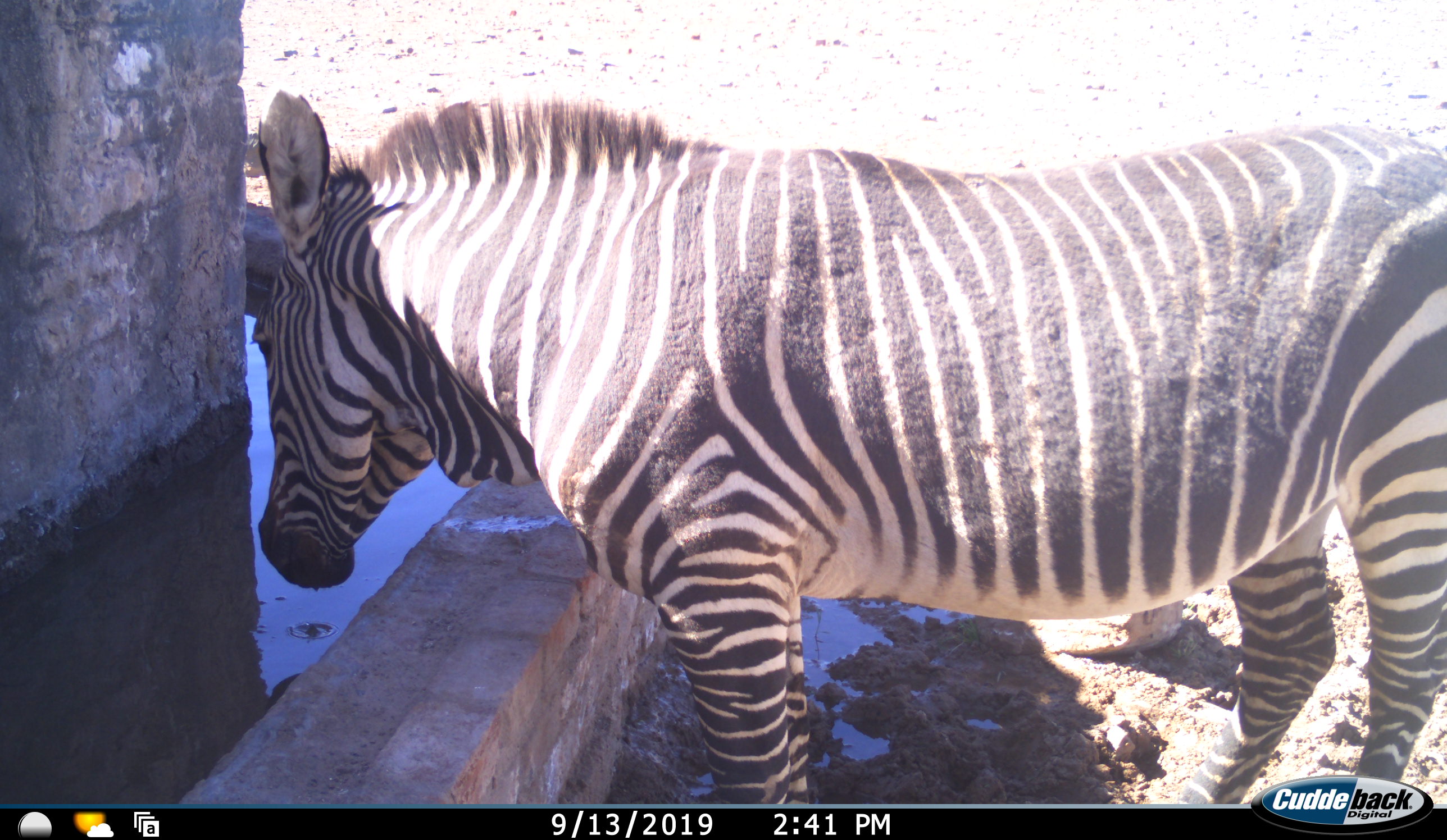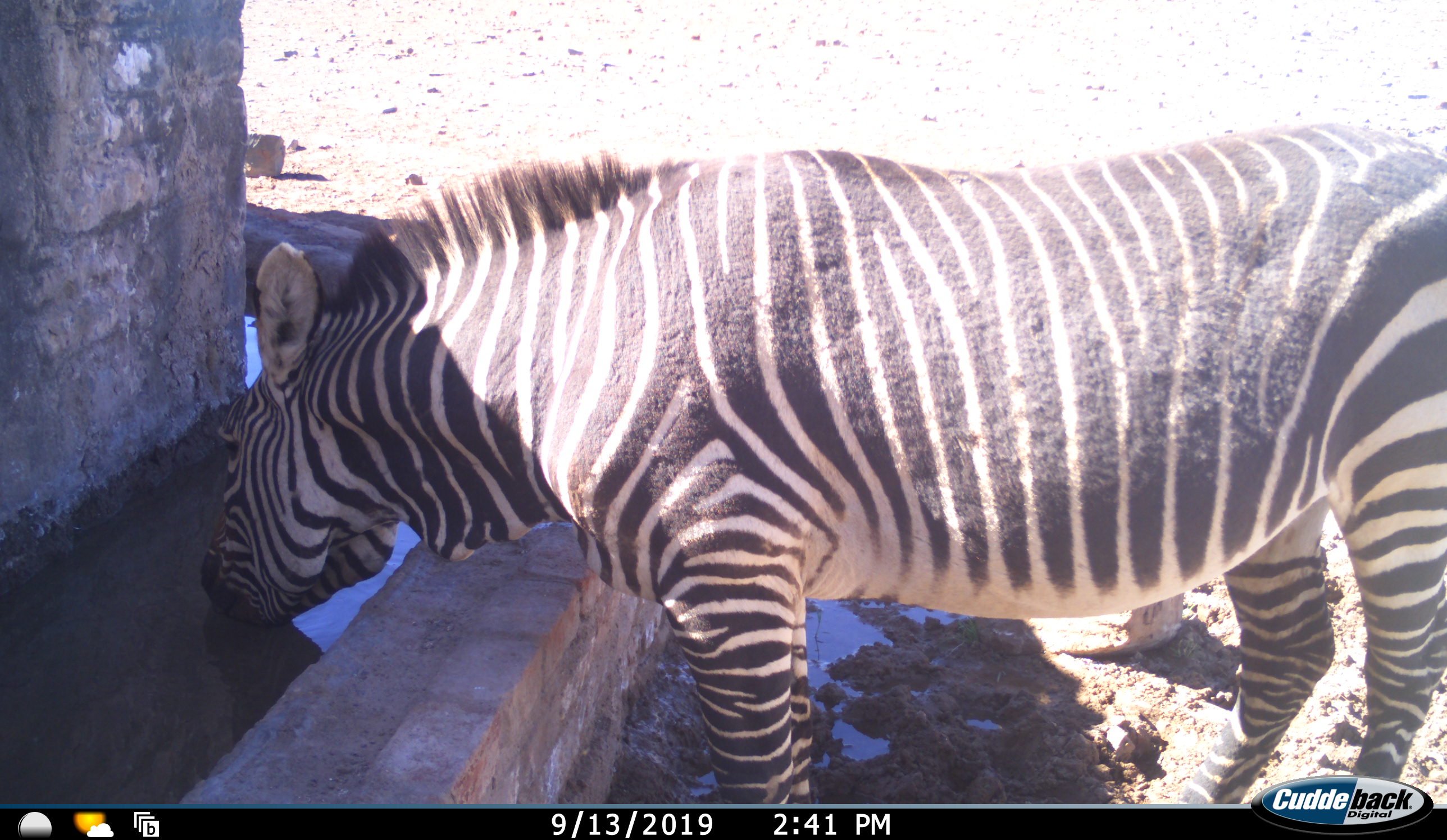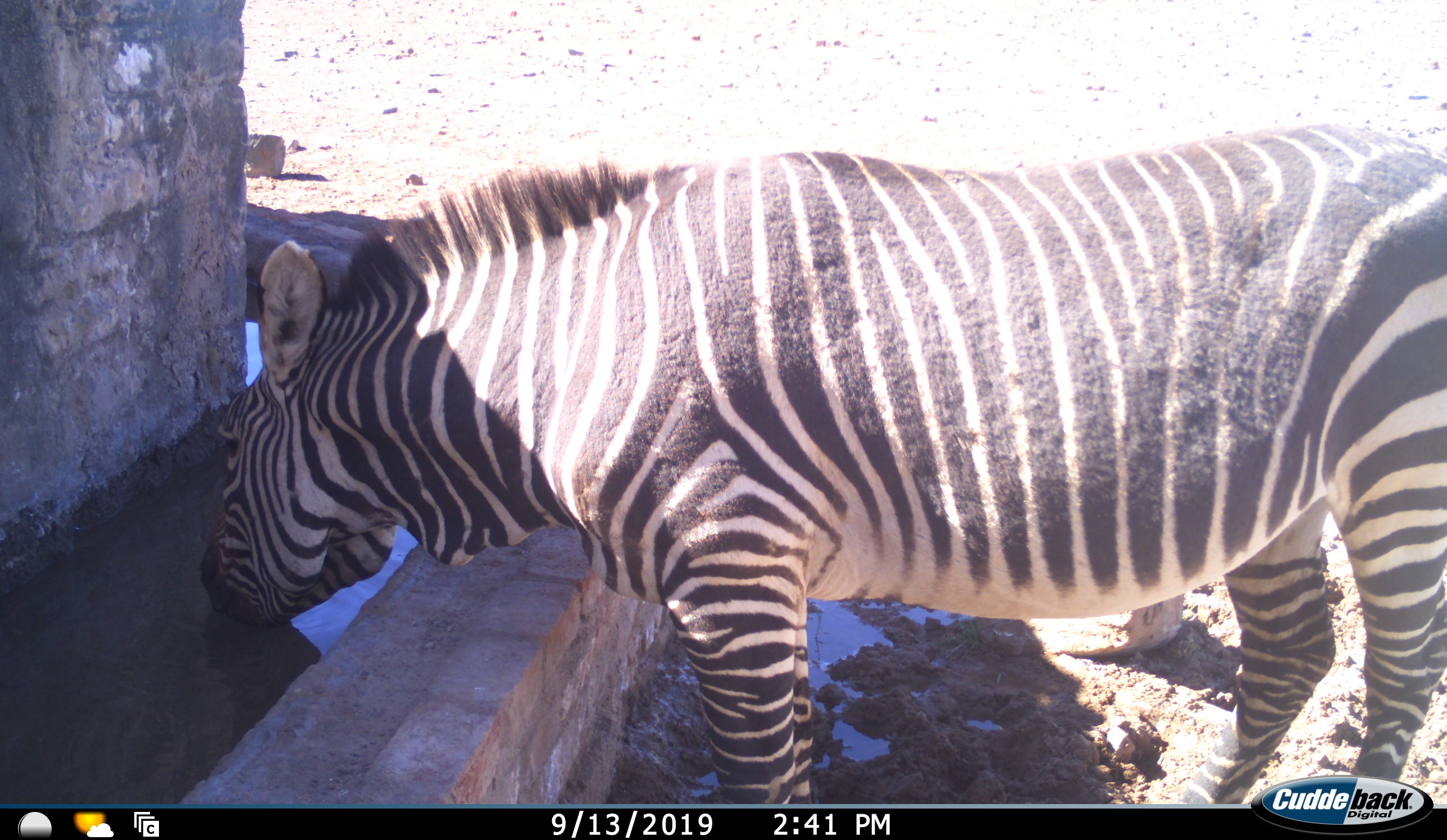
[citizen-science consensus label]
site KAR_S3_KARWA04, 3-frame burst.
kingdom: Animalia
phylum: Chordata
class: Mammalia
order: Perissodactyla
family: Equidae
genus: Equus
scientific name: Equus zebra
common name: mountain zebra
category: zebramountain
Zebramountain (mountain zebra) (Equus zebra), count 1. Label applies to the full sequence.